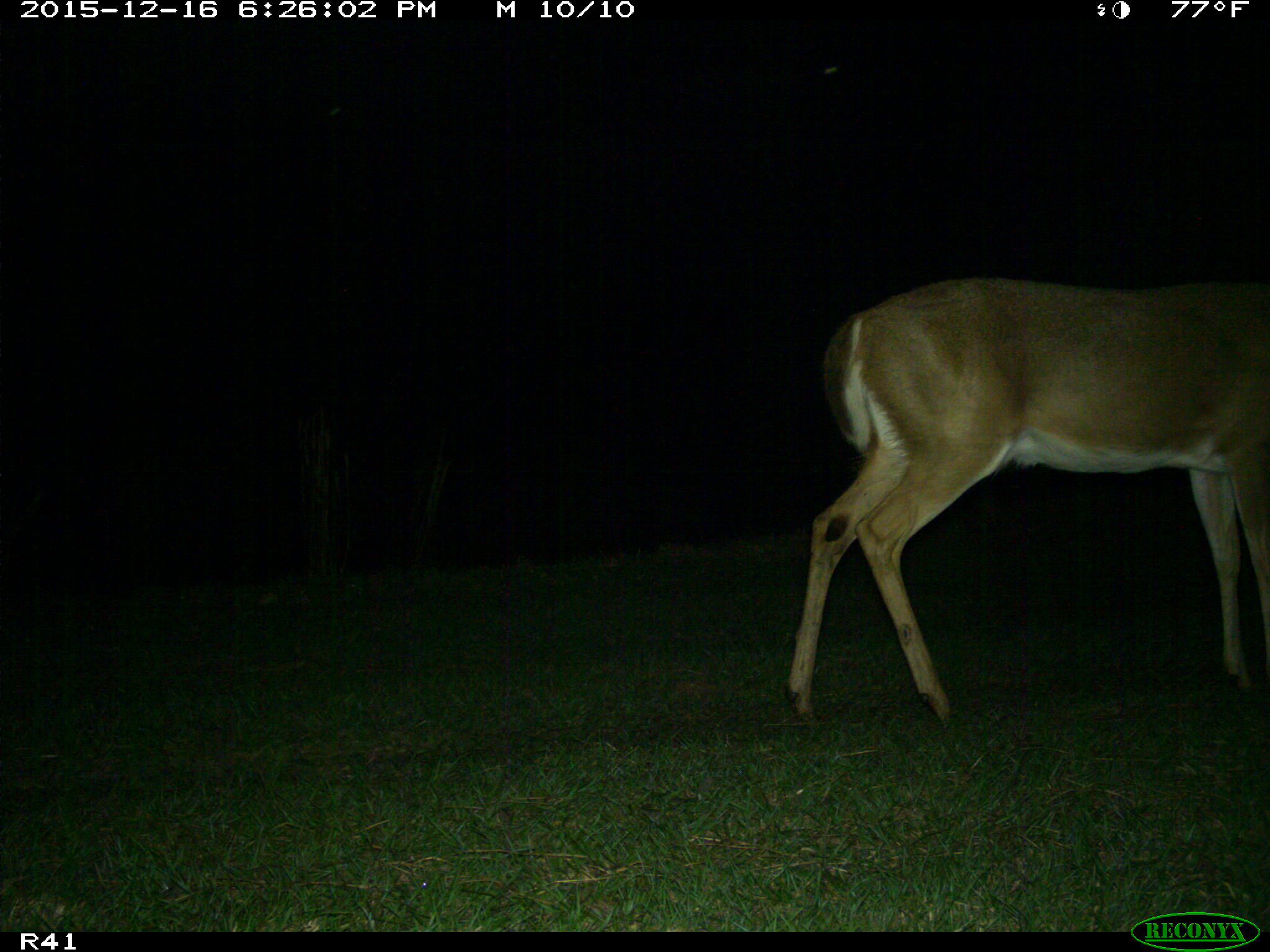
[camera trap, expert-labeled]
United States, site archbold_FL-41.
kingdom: Animalia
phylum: Chordata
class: Mammalia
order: Artiodactyla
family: Cervidae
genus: Odocoileus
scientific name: Odocoileus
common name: deer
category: unidentified deer